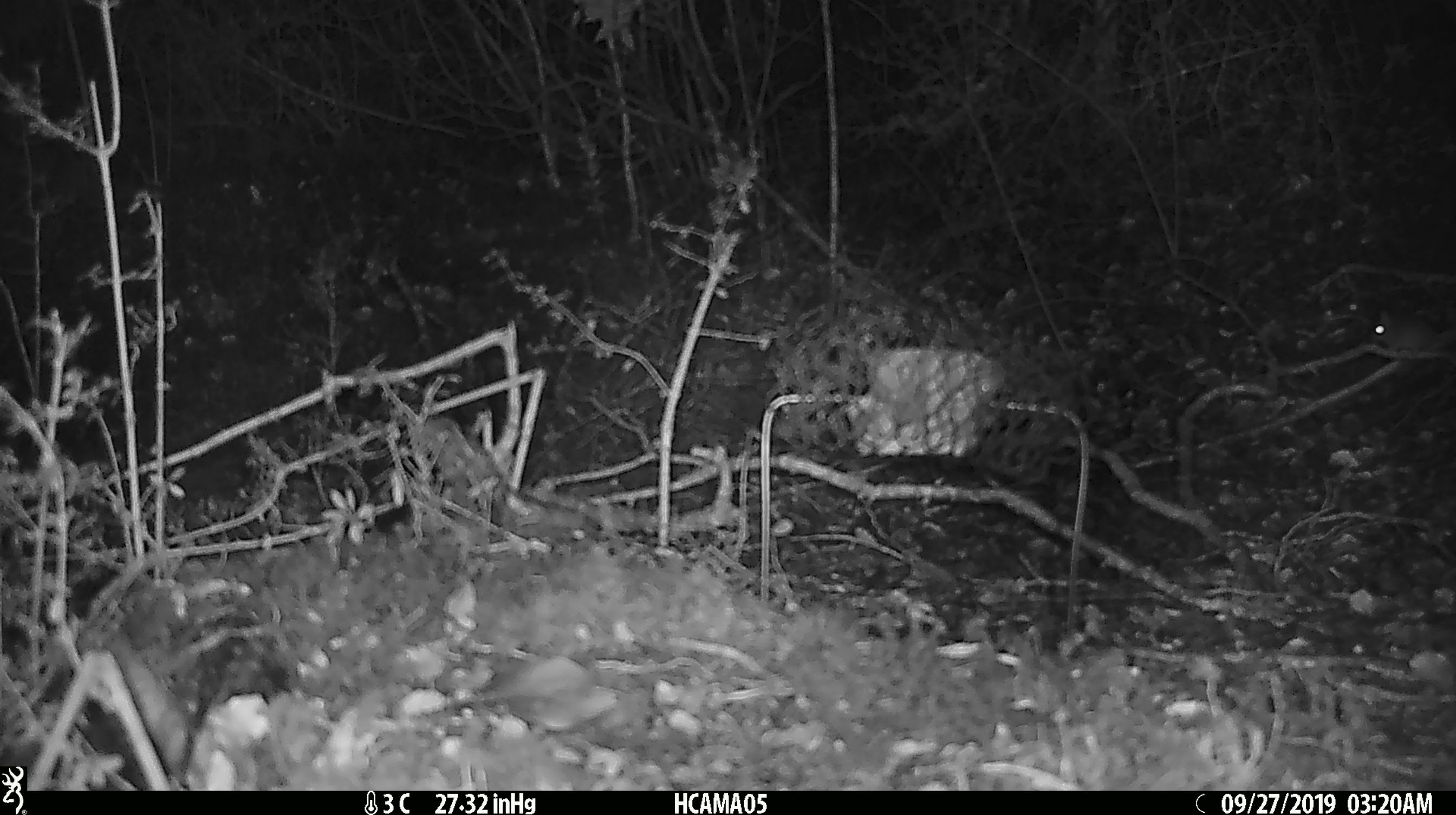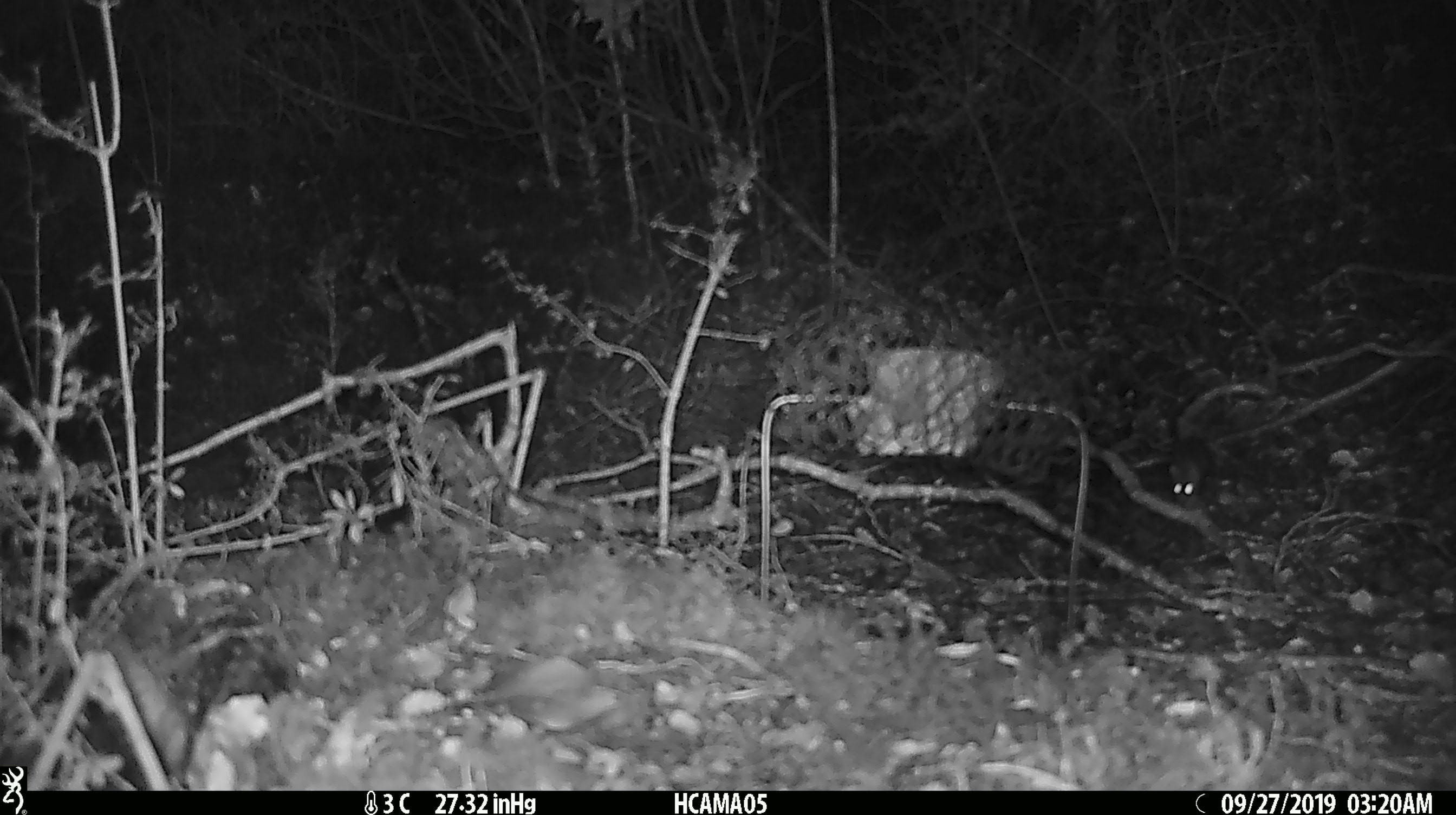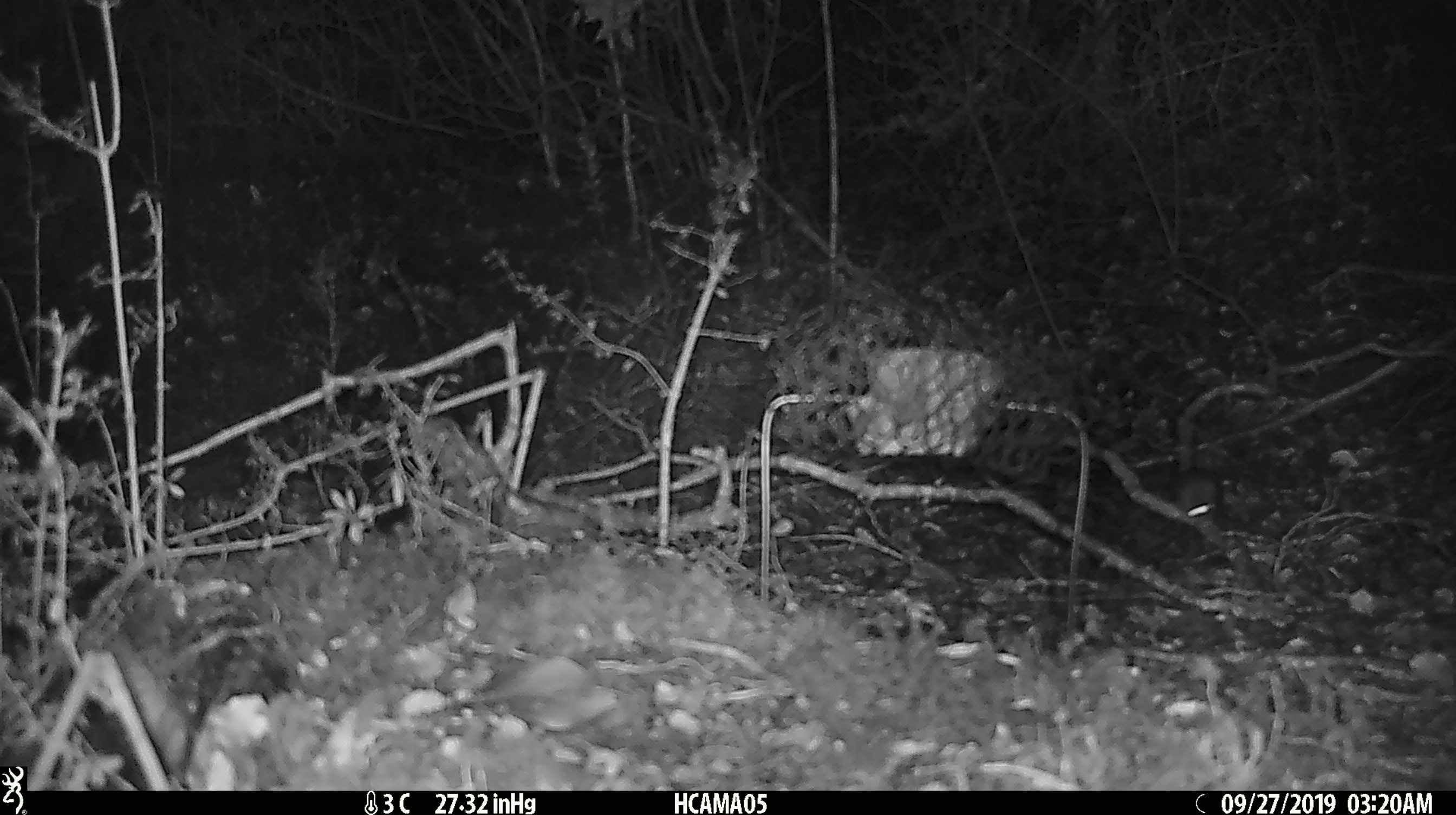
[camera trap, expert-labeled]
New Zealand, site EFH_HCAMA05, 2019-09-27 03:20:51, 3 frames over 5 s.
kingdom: Animalia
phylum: Chordata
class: Mammalia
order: Rodentia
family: Muridae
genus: Mus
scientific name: Mus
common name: mouse